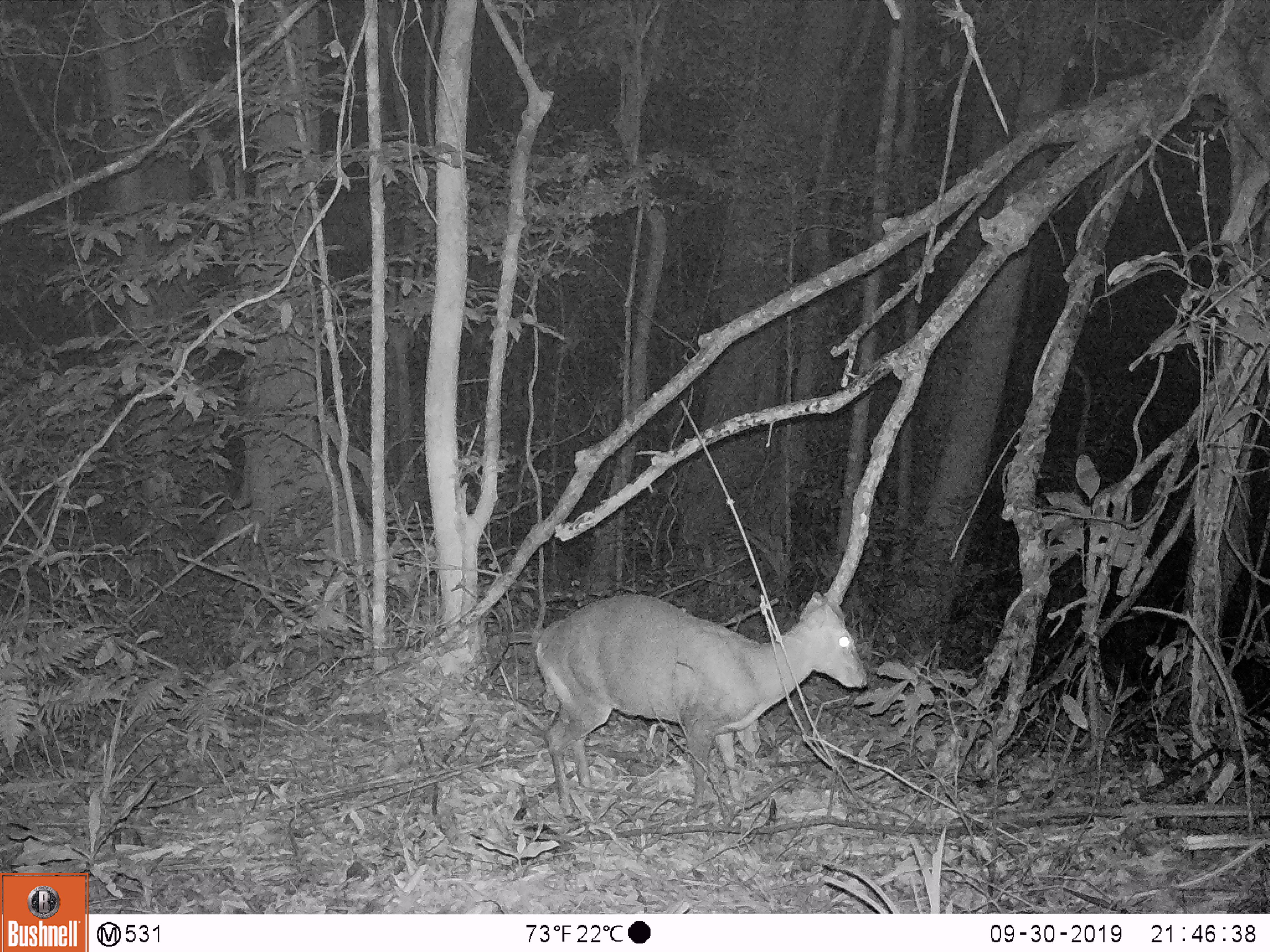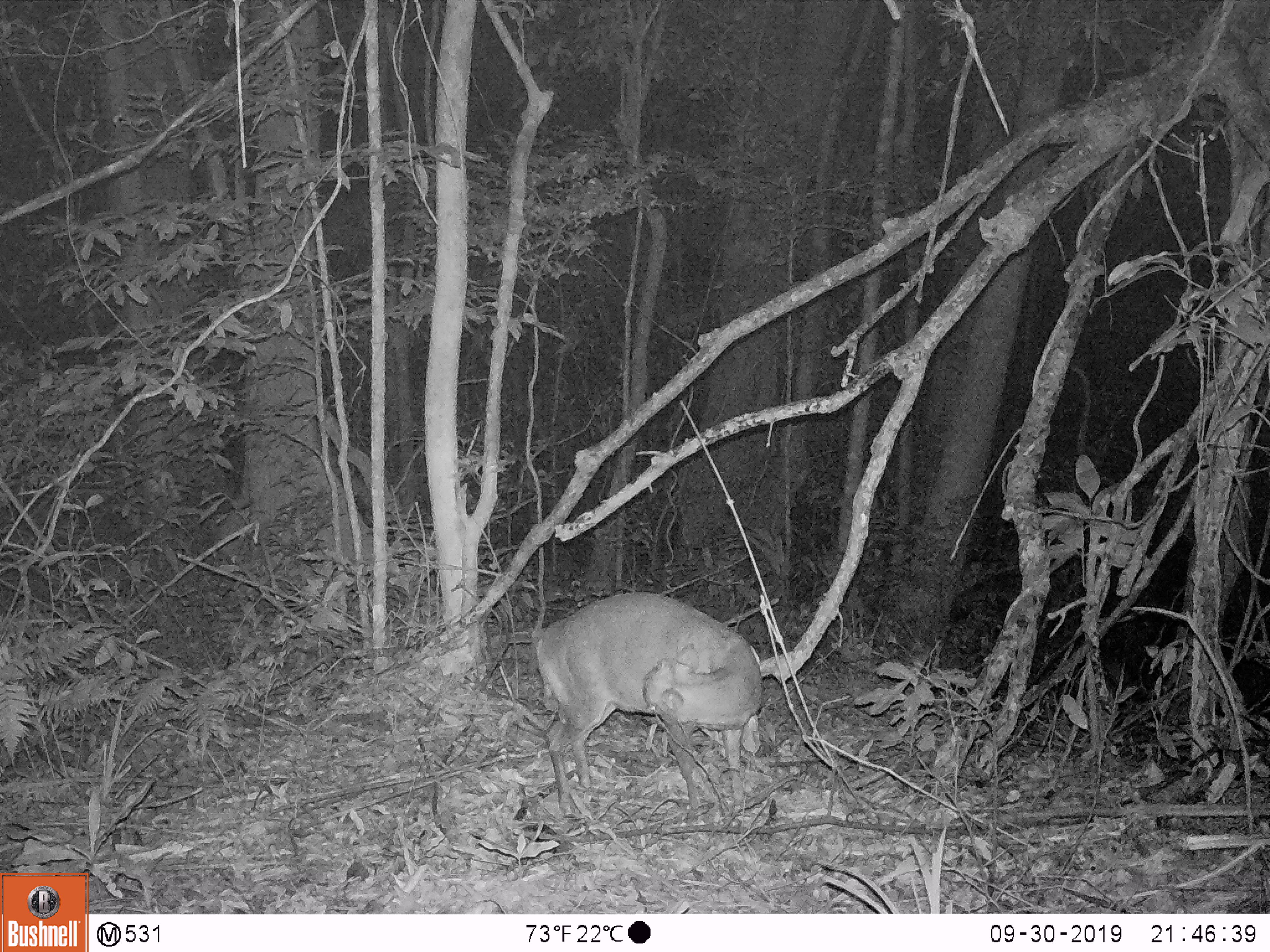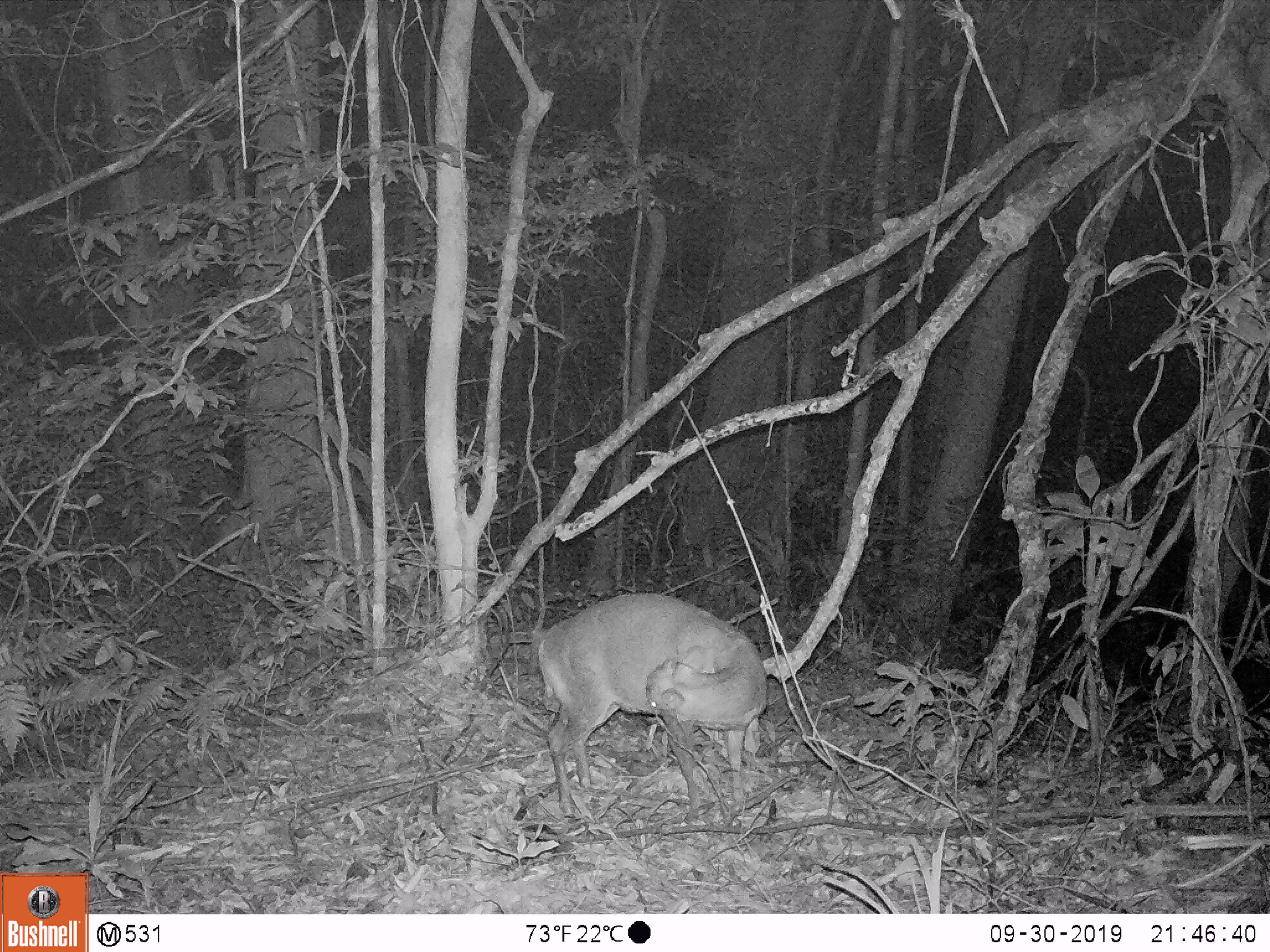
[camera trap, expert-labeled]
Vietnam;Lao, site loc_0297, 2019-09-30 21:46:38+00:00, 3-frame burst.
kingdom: Animalia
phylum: Chordata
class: Mammalia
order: Artiodactyla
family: Cervidae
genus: Muntiacus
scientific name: Muntiacus rooseveltorum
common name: roosevelt's muntjac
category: roosevelts muntjac group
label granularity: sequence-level